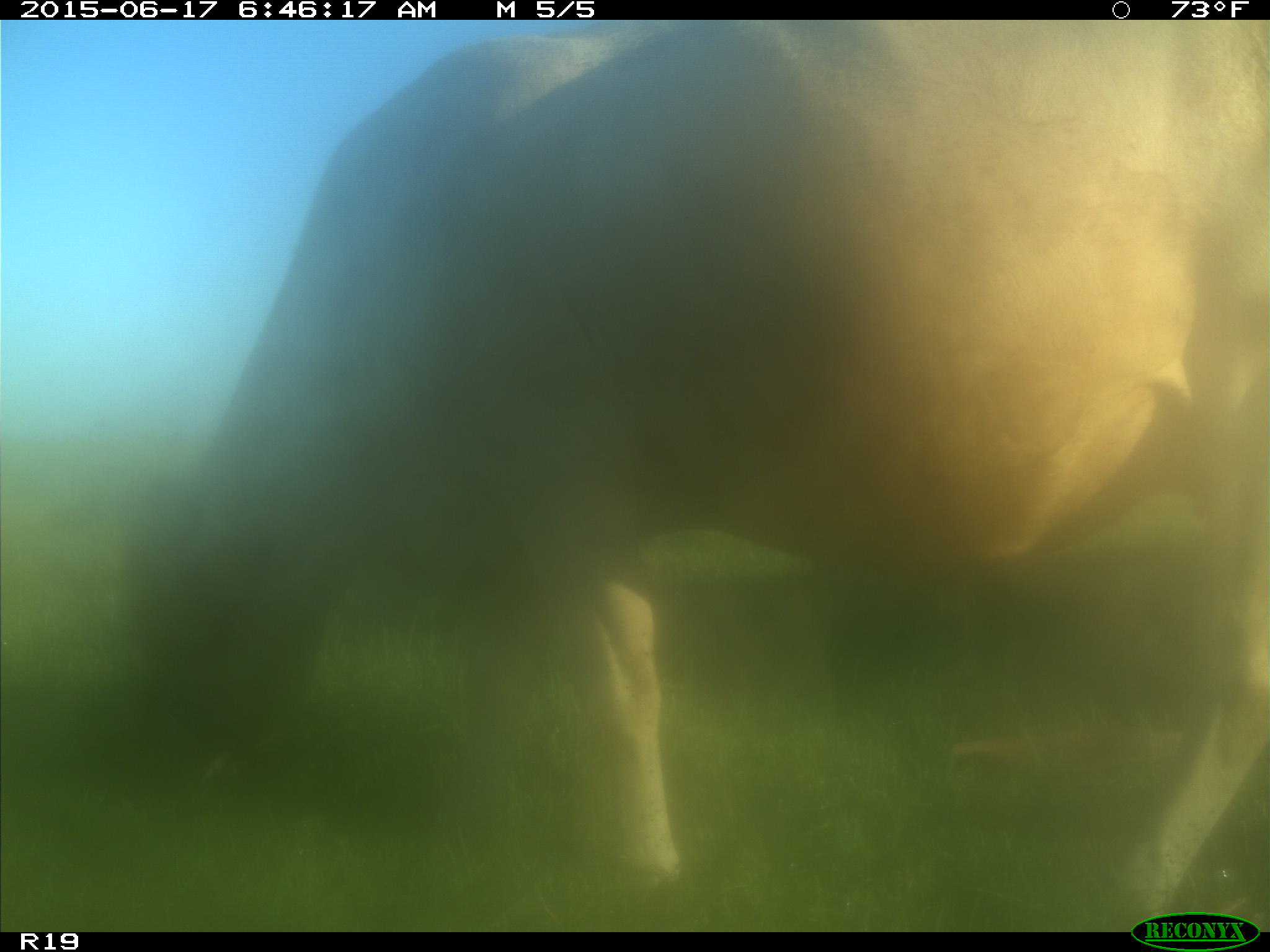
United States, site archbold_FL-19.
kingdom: Animalia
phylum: Chordata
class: Mammalia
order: Artiodactyla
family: Bovidae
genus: Bos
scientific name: Bos taurus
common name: domestic cow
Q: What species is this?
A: Bos taurus (domestic cow).